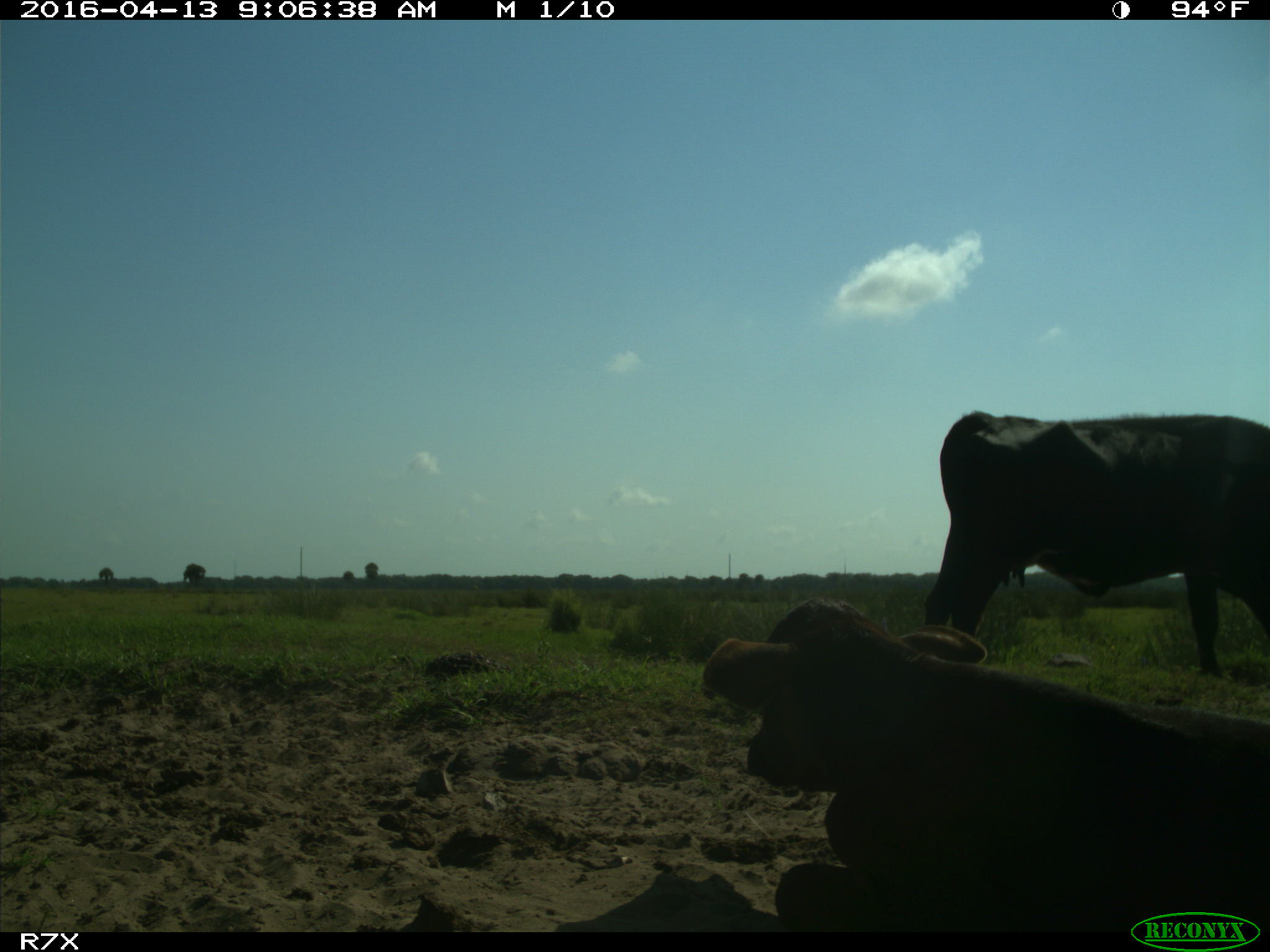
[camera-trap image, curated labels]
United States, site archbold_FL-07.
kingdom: Animalia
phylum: Chordata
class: Mammalia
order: Artiodactyla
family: Bovidae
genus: Bos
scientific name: Bos taurus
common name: domestic cow